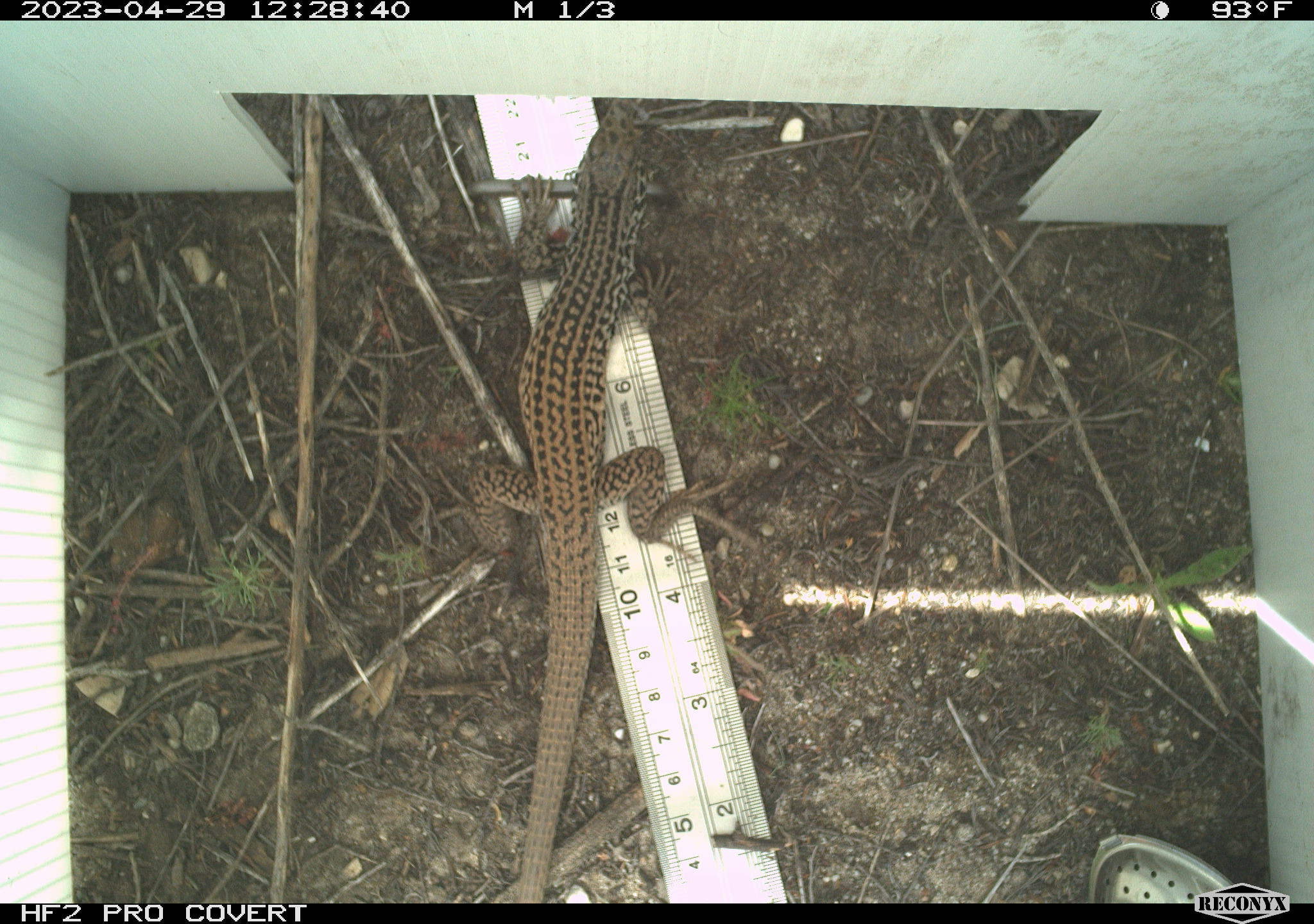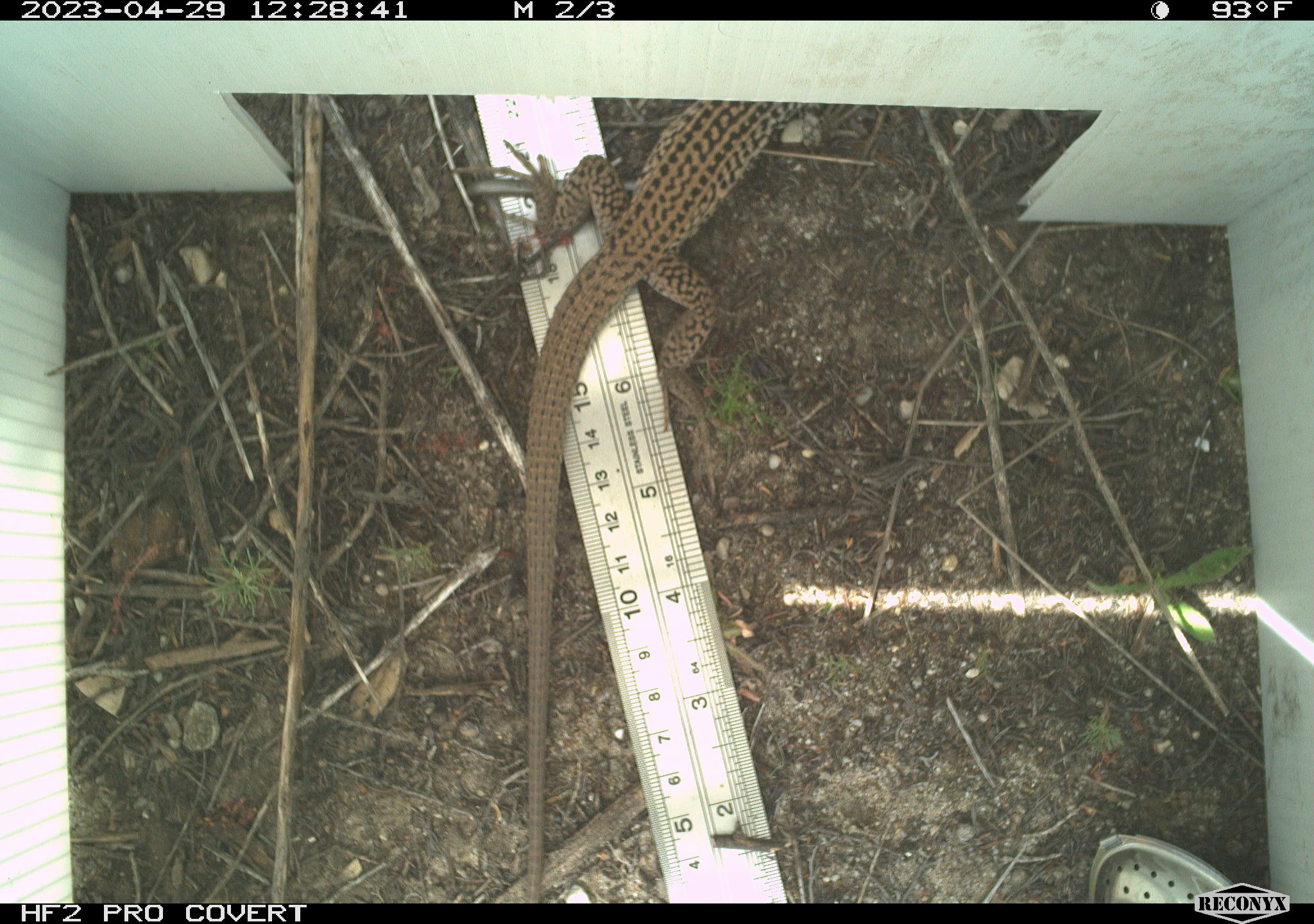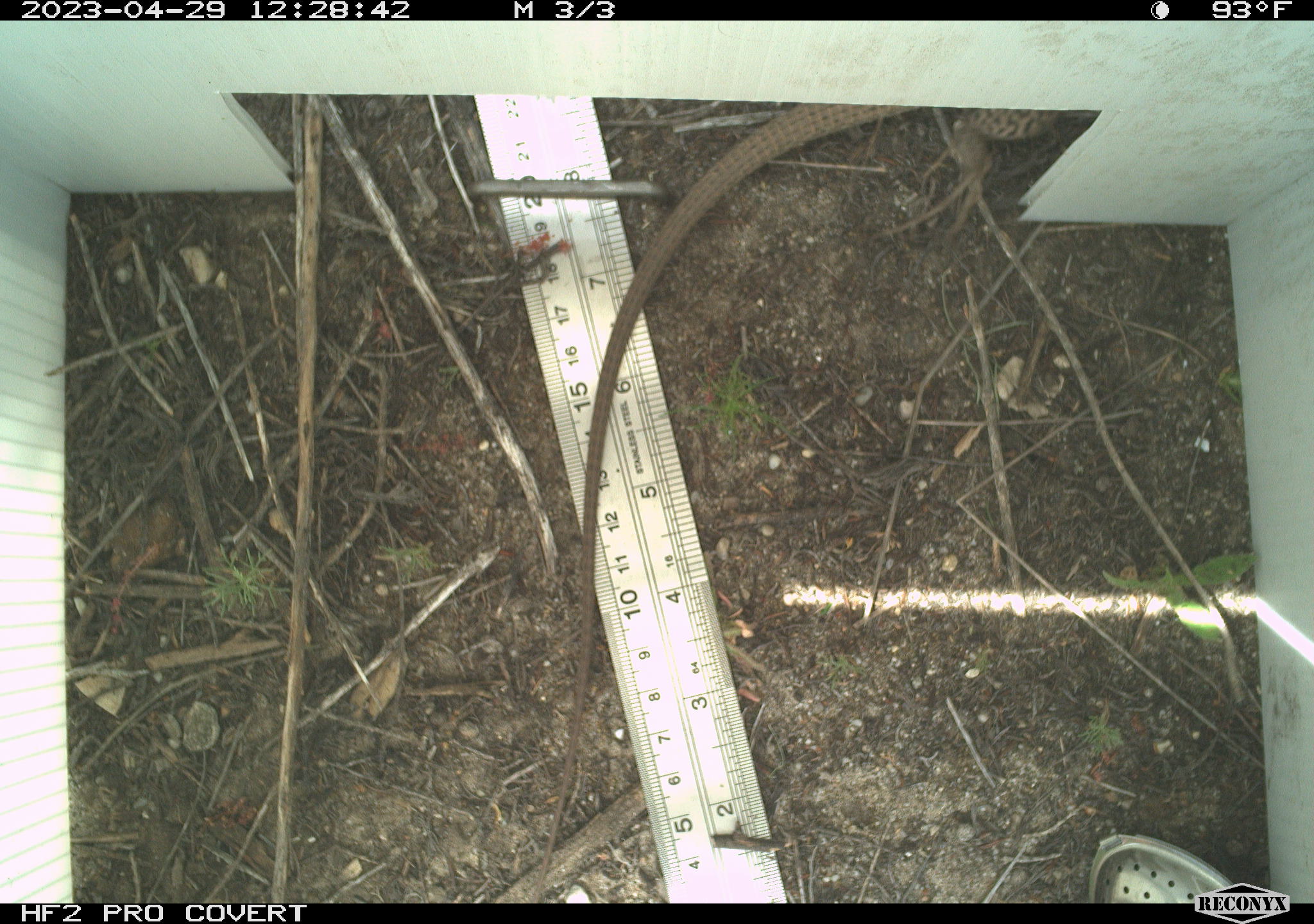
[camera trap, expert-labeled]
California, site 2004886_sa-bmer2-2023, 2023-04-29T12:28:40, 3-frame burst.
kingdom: Animalia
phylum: Chordata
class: Reptilia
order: Squamata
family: Teiidae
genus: Aspidoscelis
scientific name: Aspidoscelis tigris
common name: western whiptail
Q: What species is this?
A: Western whiptail (Aspidoscelis tigris).